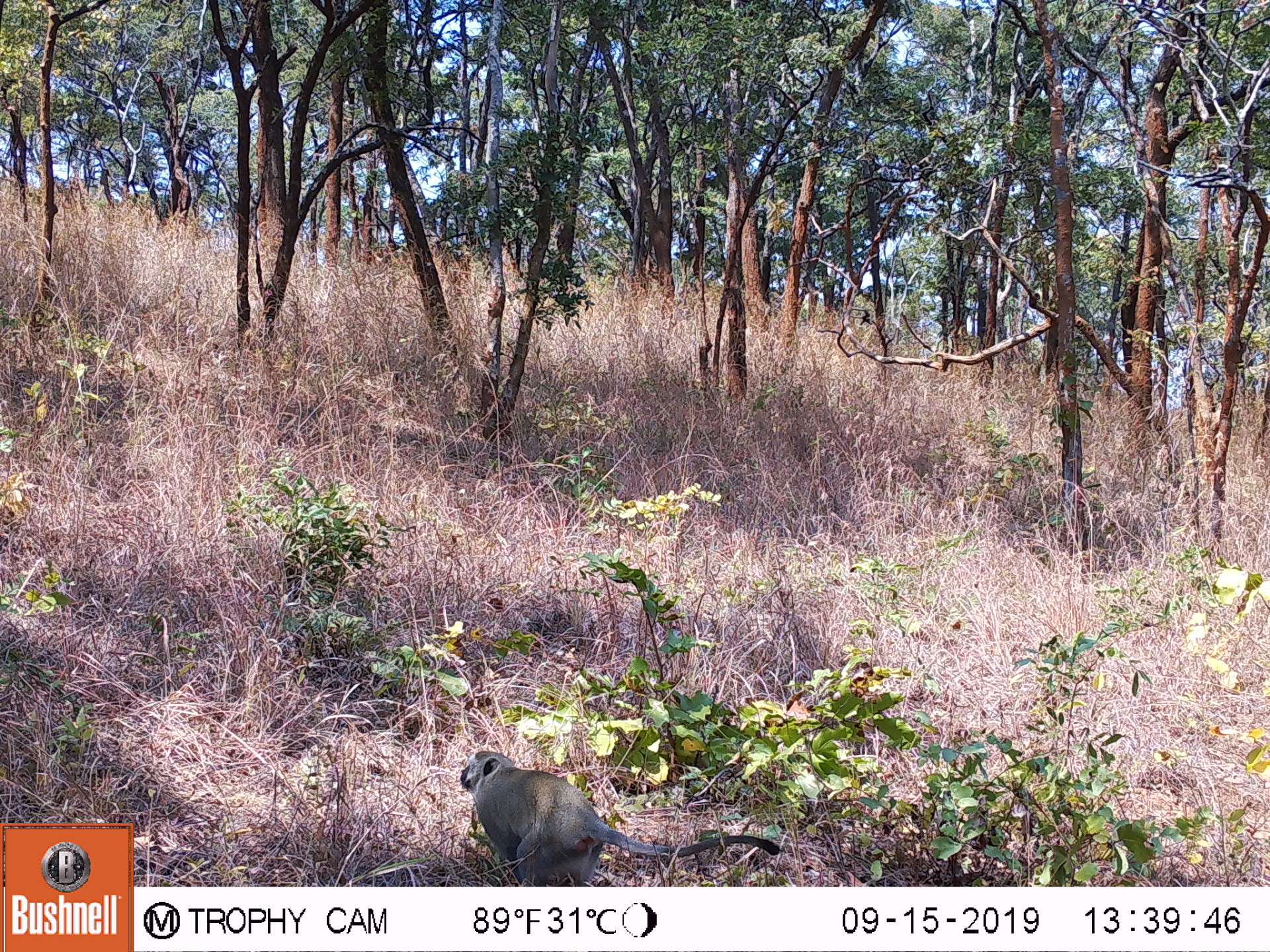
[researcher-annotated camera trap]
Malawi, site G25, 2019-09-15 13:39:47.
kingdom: Animalia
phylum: Chordata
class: Mammalia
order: Primates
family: Cercopithecidae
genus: Chlorocebus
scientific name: Chlorocebus pygerythrus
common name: vervet monkey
Vervet monkey (Chlorocebus pygerythrus), count 1.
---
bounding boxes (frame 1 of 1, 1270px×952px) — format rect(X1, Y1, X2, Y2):
vervet monkey: rect(452, 747, 785, 884)